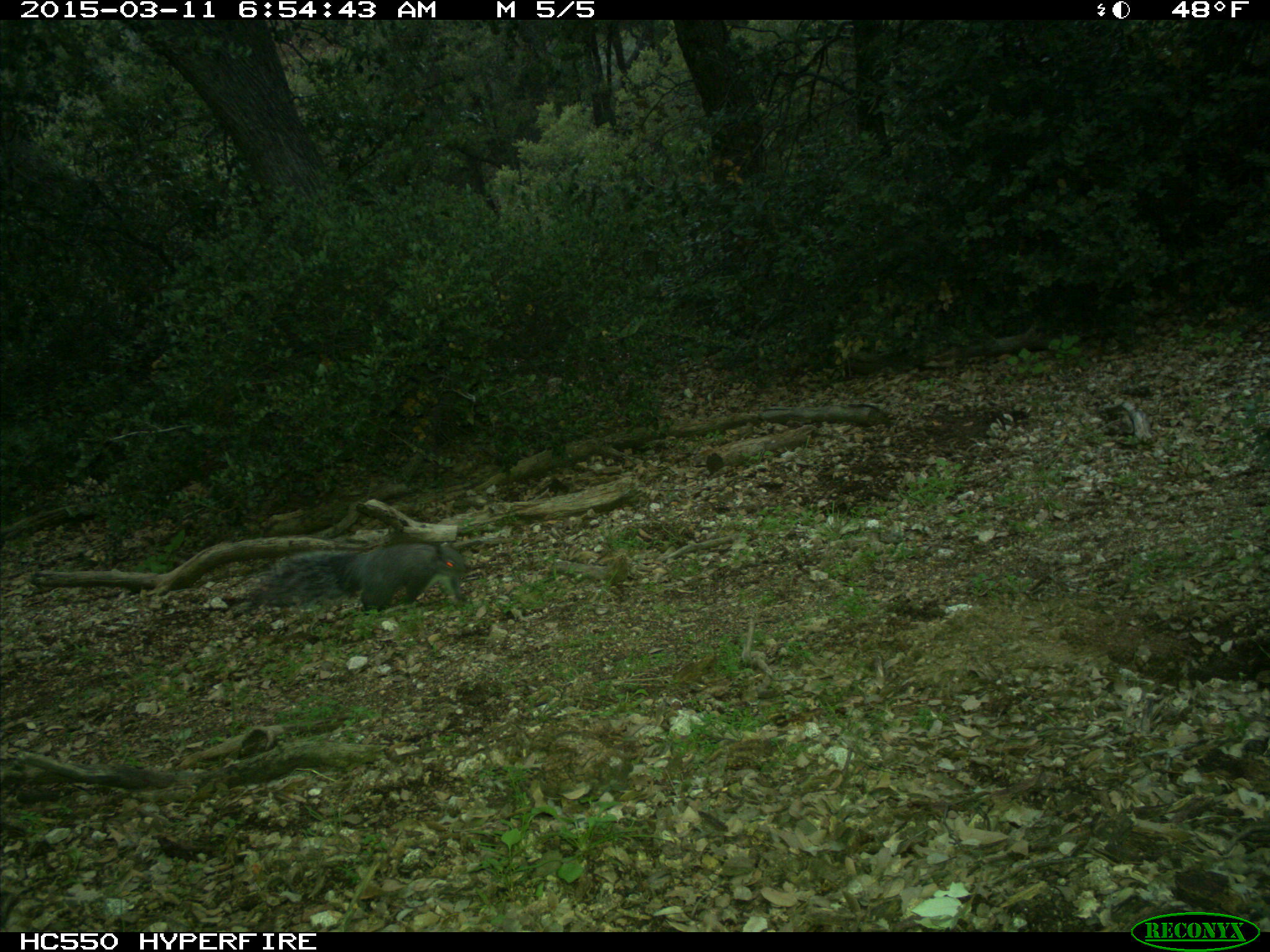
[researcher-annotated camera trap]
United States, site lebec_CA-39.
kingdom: Animalia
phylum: Chordata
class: Mammalia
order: Rodentia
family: Sciuridae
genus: Sciurus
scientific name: Sciurus carolinensis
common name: eastern gray squirrel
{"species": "Sciurus carolinensis (eastern gray squirrel)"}